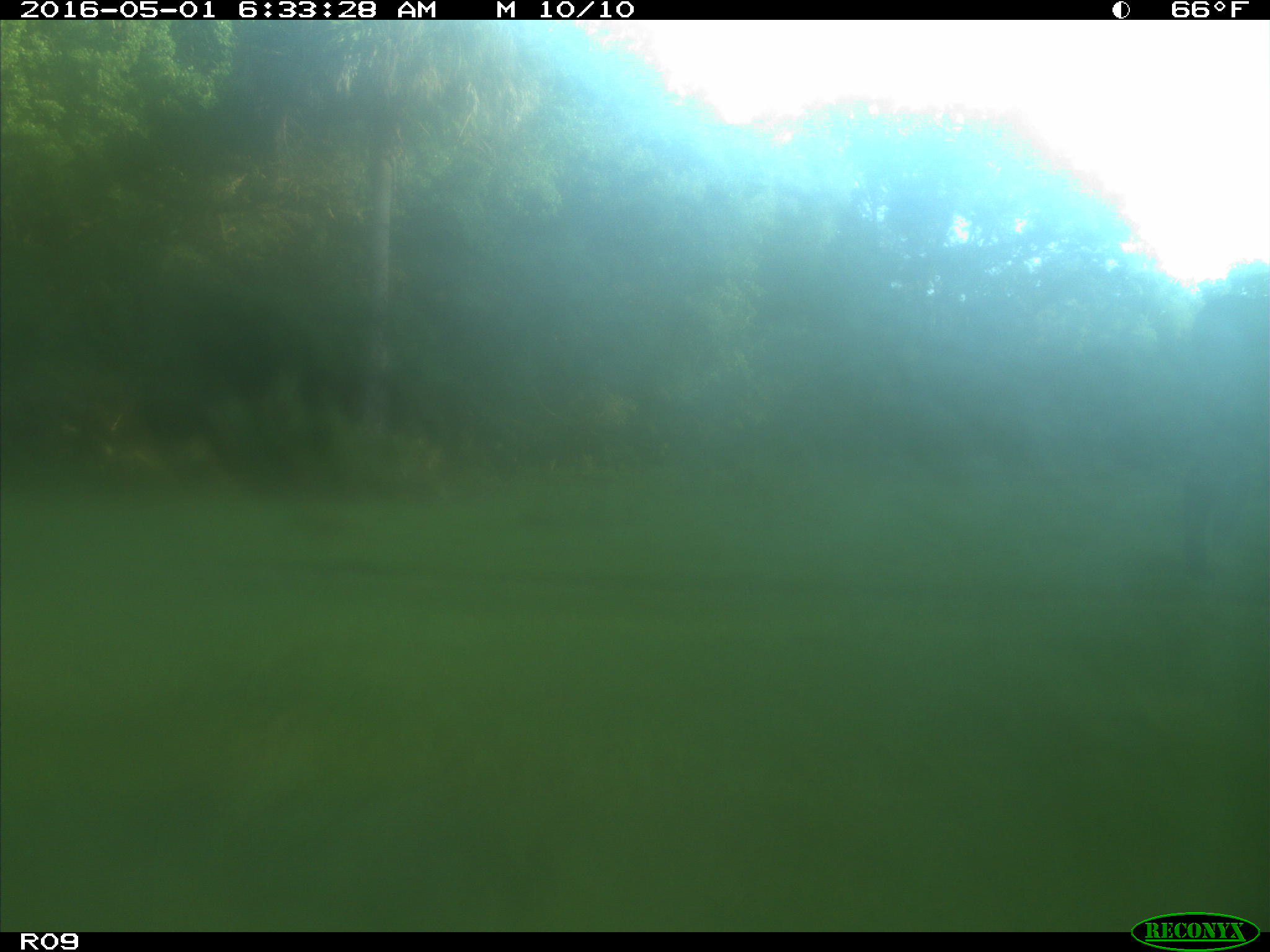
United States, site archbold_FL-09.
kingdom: Animalia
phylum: Chordata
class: Mammalia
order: Artiodactyla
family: Bovidae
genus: Bos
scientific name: Bos taurus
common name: domestic cow